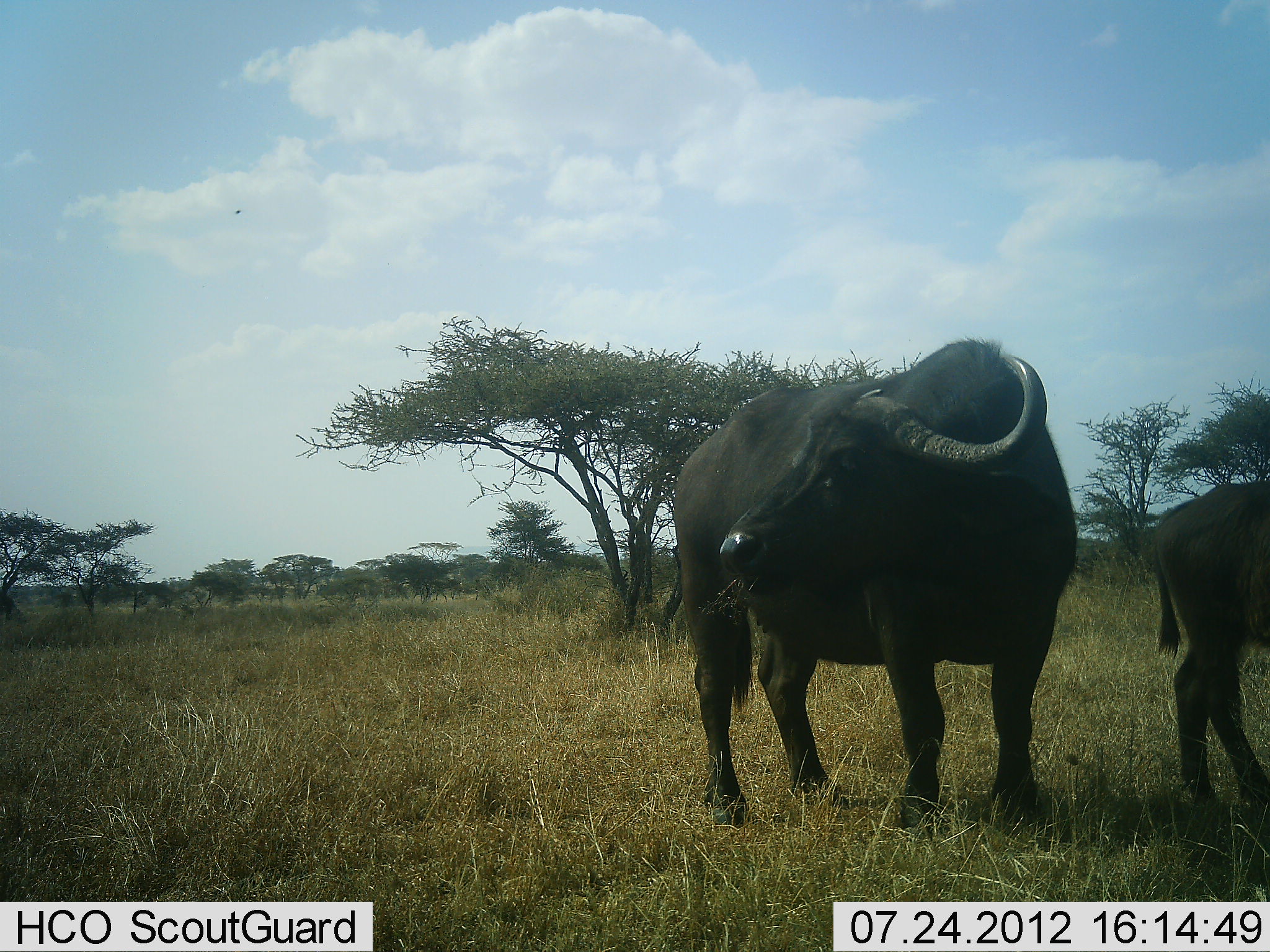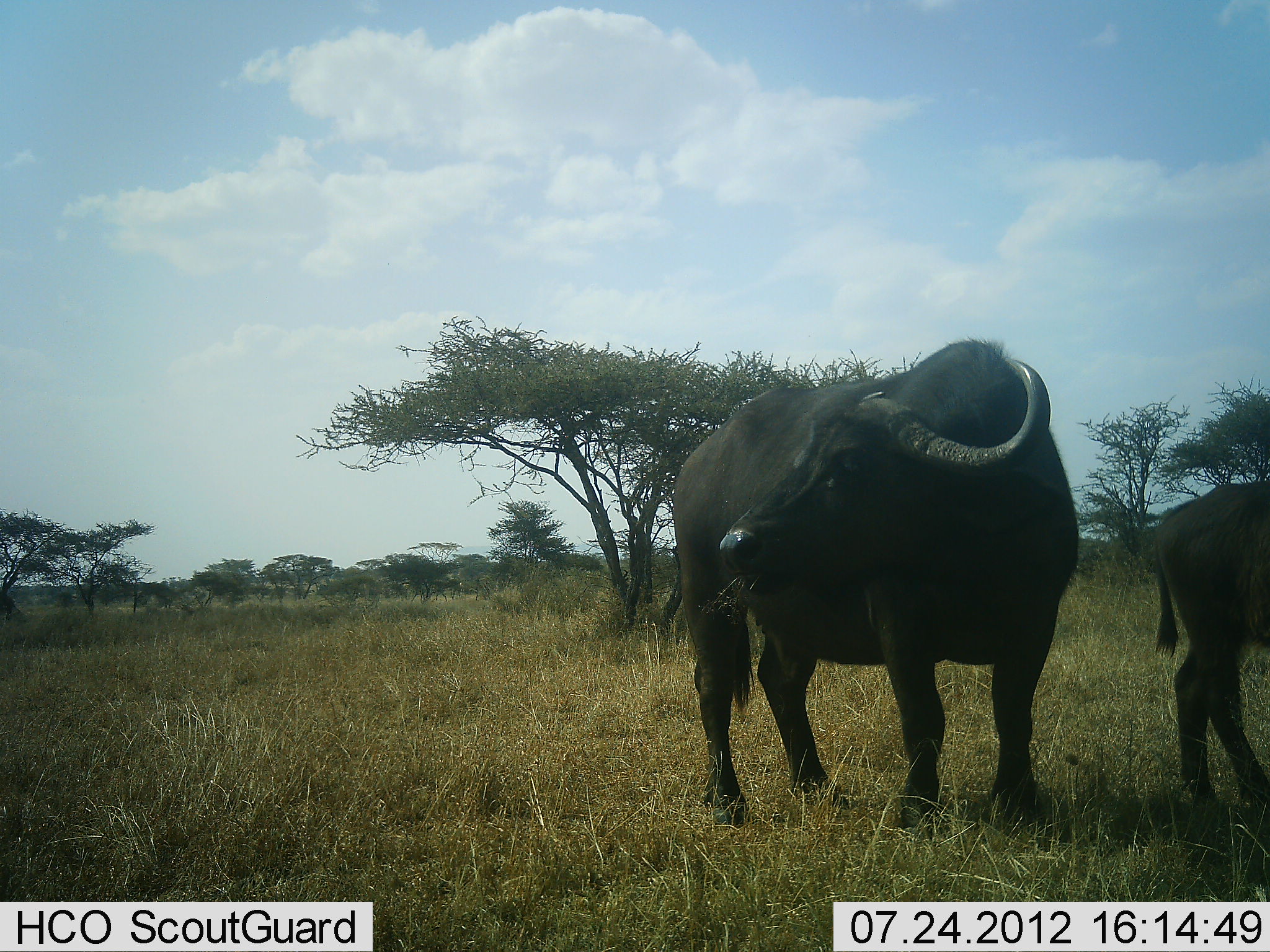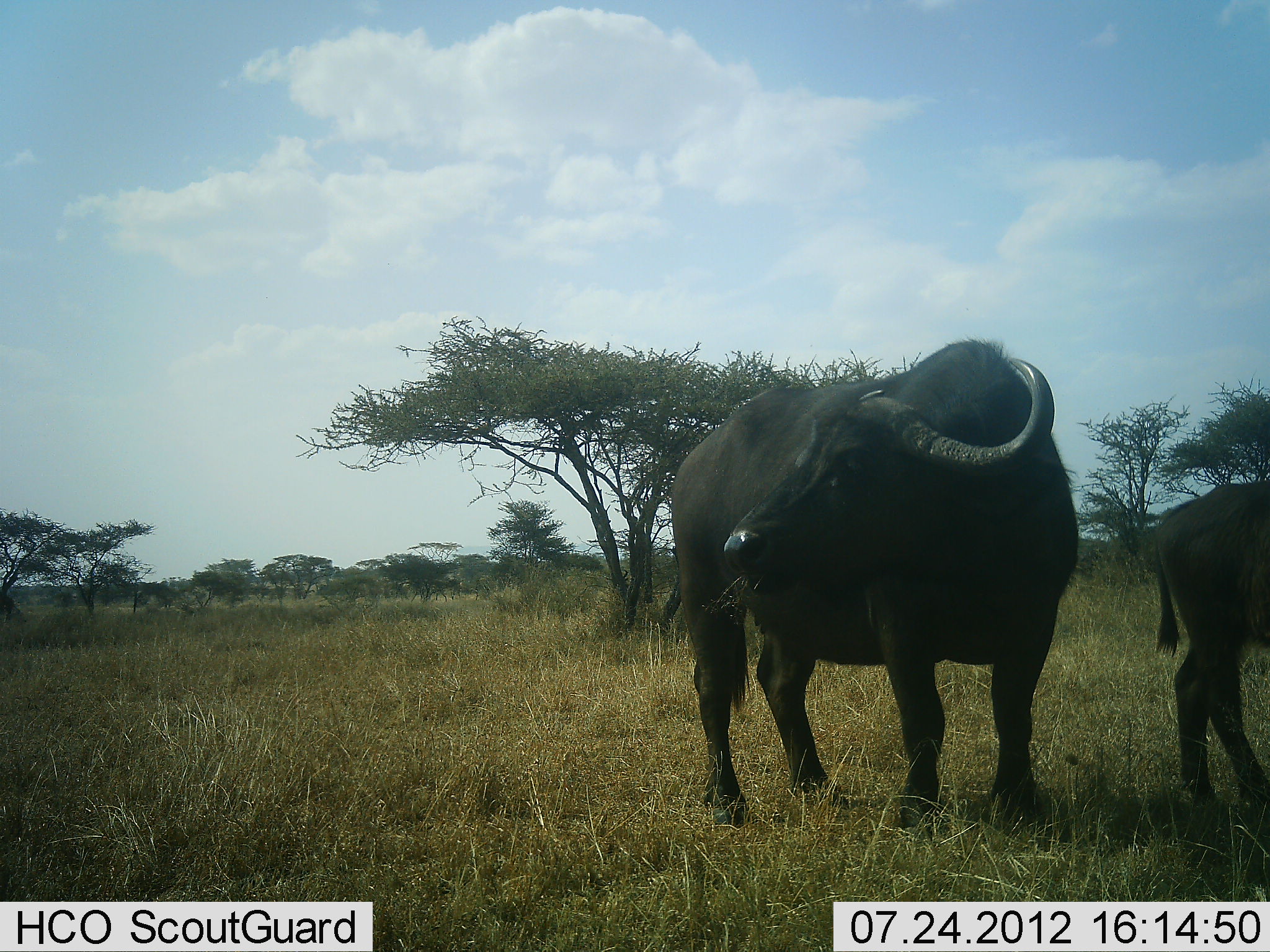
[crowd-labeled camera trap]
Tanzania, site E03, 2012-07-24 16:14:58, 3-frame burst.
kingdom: Animalia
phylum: Chordata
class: Mammalia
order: Artiodactyla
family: Bovidae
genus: Syncerus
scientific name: Syncerus caffer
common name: cape buffalo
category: buffalo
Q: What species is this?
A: Buffalo (cape buffalo) (Syncerus caffer).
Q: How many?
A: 2.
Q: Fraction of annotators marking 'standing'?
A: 70%.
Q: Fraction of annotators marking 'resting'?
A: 0%.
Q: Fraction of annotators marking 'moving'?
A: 0%.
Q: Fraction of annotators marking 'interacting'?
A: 0%.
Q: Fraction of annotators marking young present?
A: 70%.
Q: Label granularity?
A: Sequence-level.